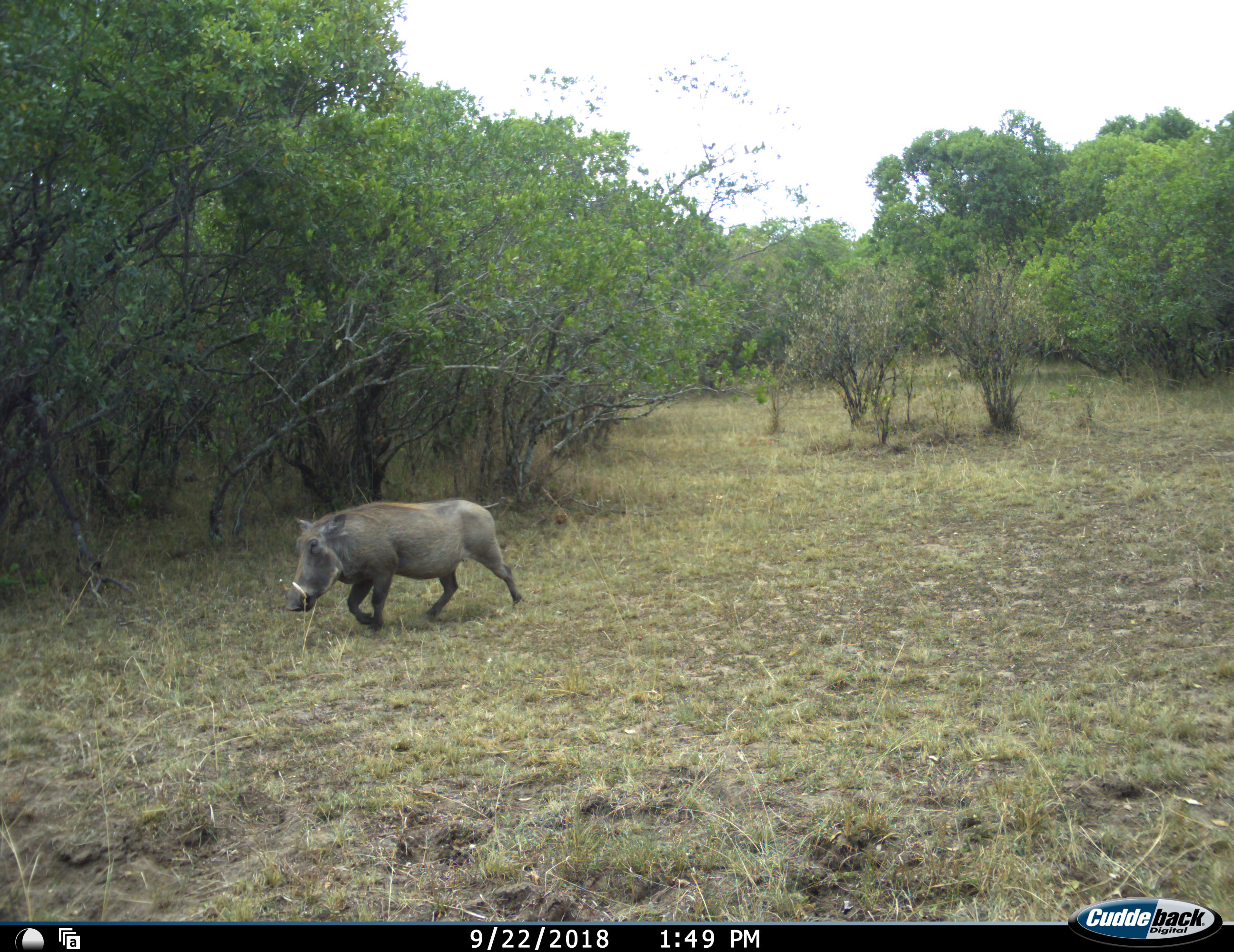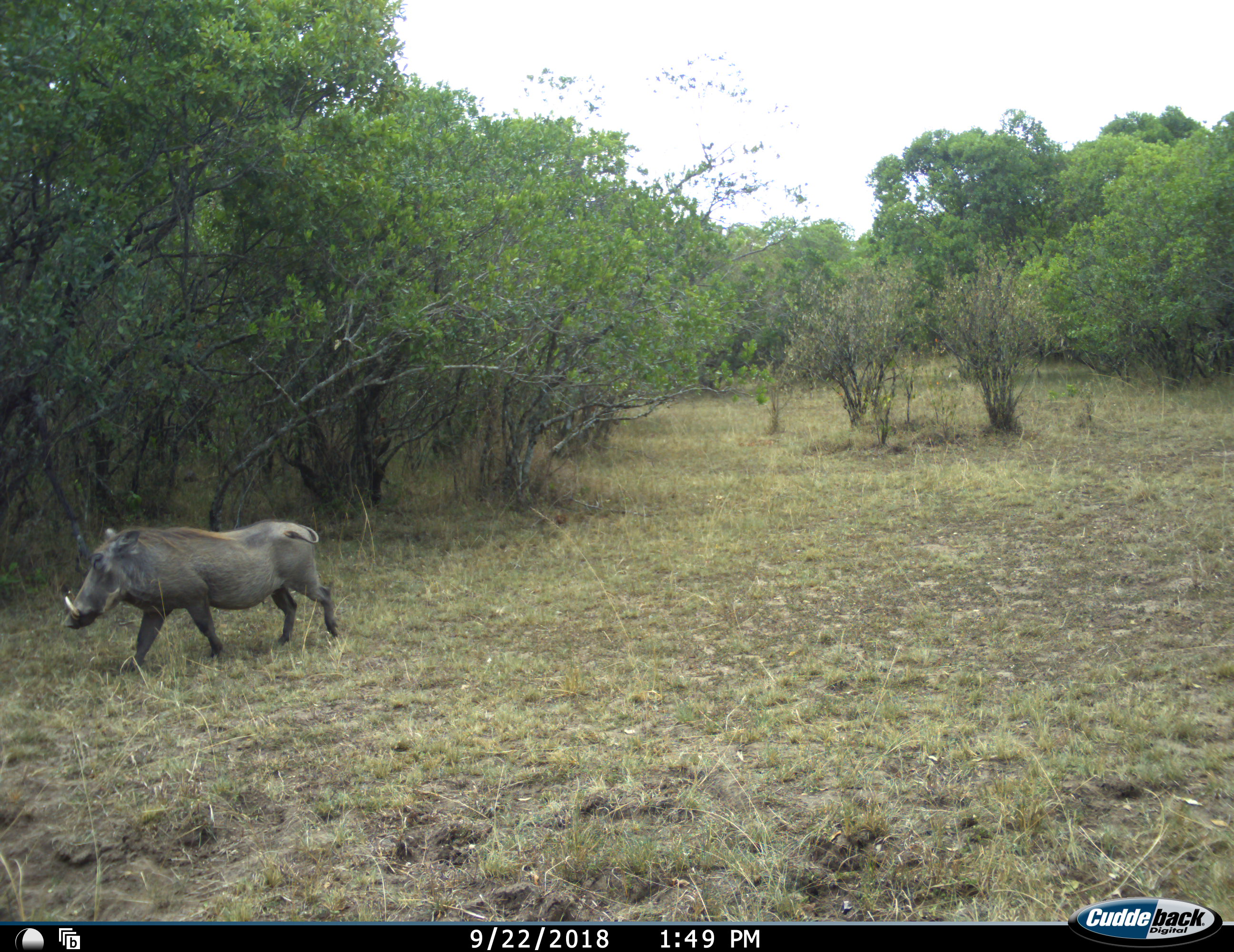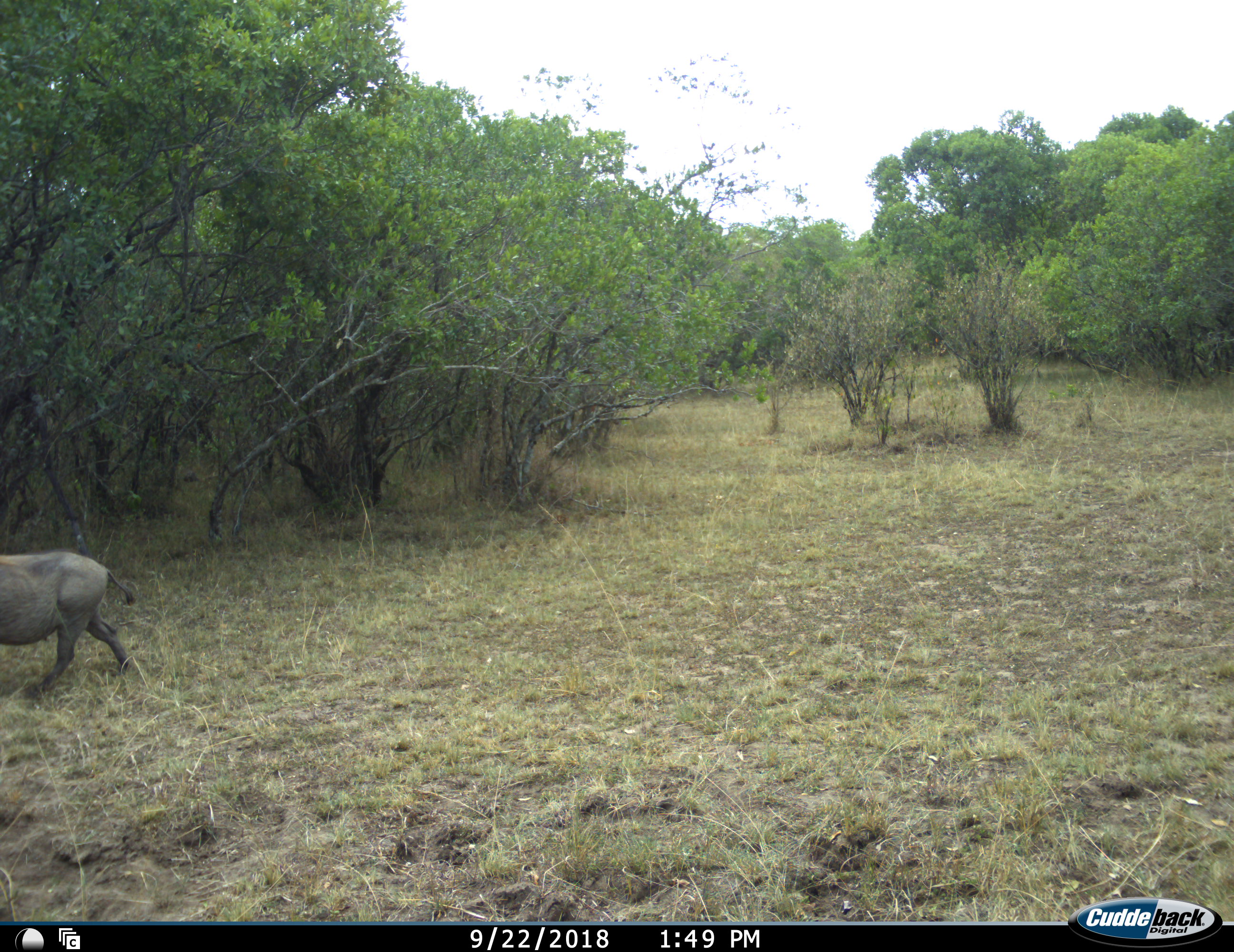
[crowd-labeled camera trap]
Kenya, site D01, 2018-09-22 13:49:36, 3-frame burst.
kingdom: Animalia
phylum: Chordata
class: Mammalia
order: Artiodactyla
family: Suidae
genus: Phacochoerus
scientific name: Phacochoerus africanus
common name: warthog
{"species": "warthog (Phacochoerus africanus)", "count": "1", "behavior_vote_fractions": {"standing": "0%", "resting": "0%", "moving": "100%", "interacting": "0%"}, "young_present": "0%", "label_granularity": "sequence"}